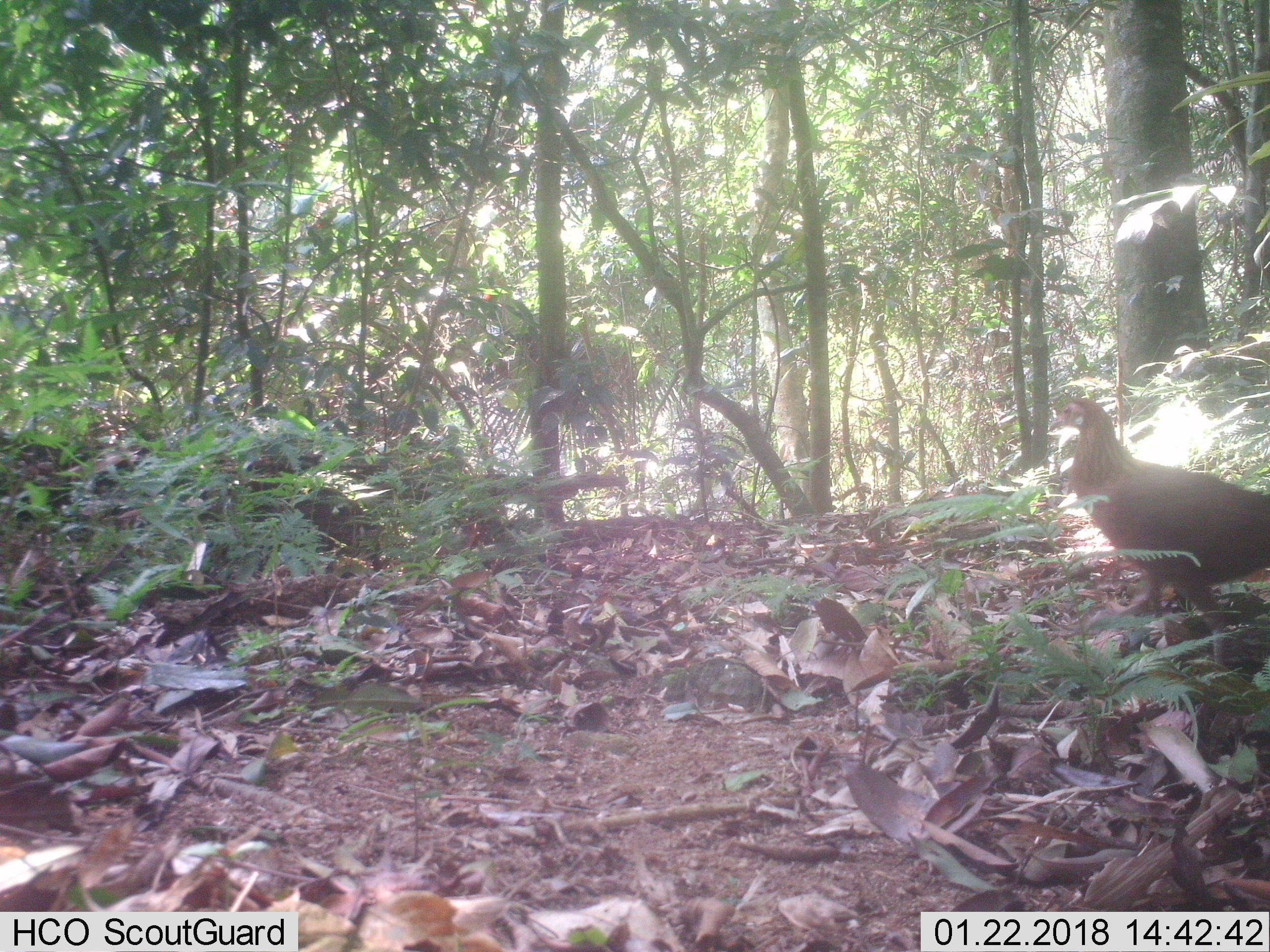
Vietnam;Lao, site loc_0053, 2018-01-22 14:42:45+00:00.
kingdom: Animalia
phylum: Chordata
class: Aves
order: Galliformes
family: Phasianidae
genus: Gallus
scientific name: Gallus gallus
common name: red junglefowl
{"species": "red junglefowl (Gallus gallus)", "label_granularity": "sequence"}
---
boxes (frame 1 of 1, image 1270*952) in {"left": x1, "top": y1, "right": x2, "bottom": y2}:
red junglefowl: {"left": 1047, "top": 396, "right": 1269, "bottom": 663}